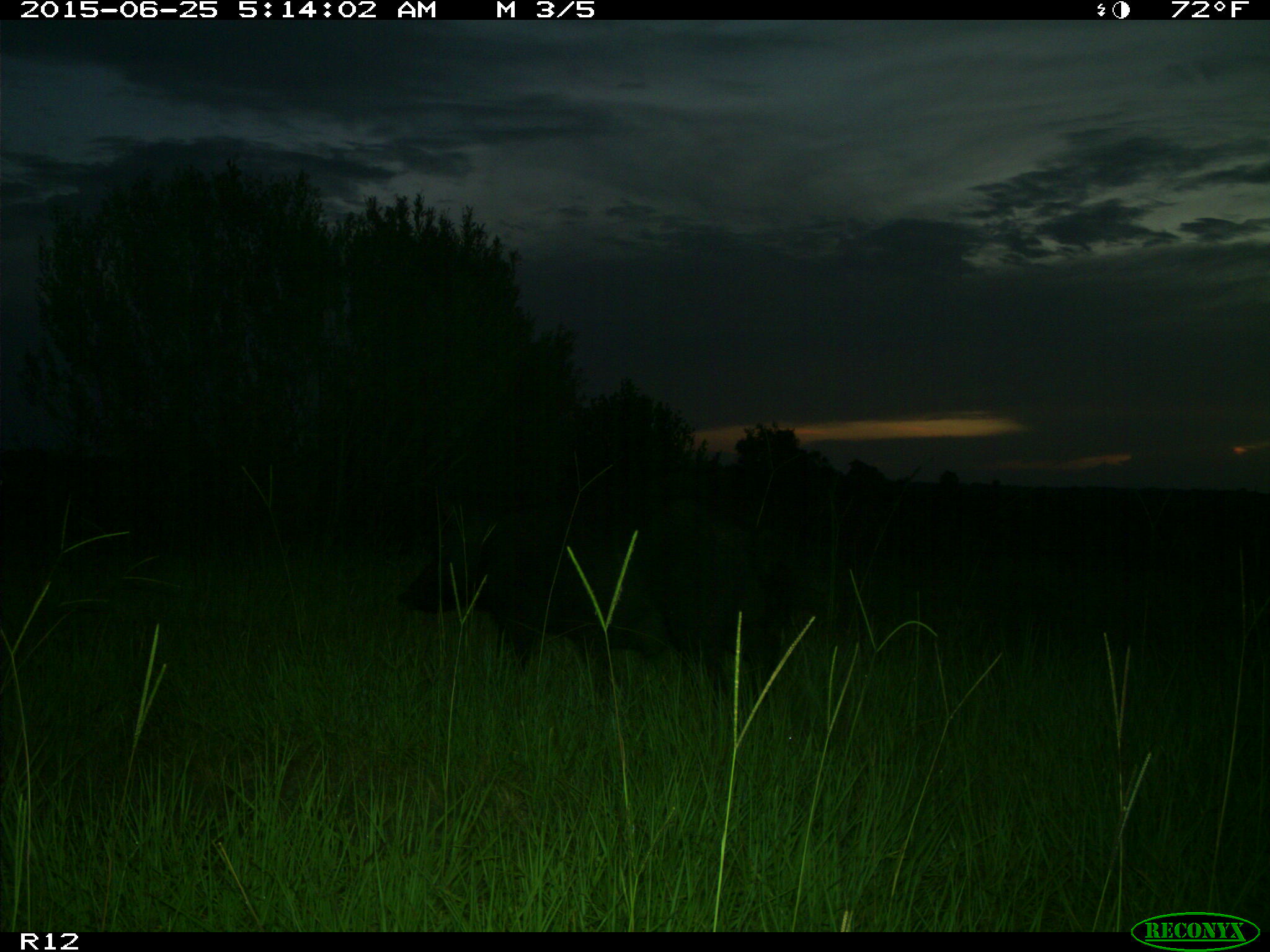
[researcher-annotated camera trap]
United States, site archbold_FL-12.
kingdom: Animalia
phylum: Chordata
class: Mammalia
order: Artiodactyla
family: Suidae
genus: Sus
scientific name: Sus scrofa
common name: wild boar